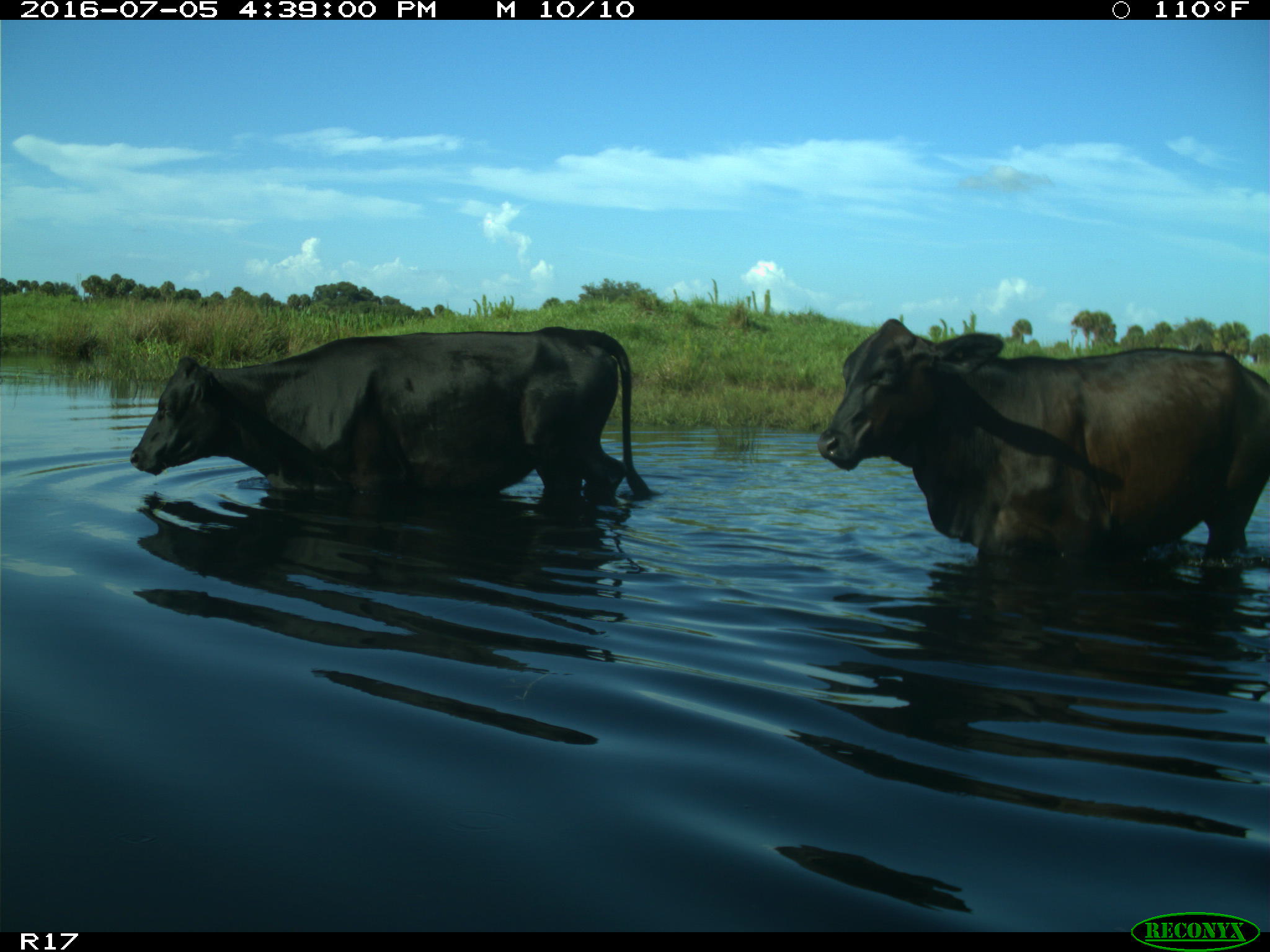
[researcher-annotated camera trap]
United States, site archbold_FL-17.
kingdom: Animalia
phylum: Chordata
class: Mammalia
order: Artiodactyla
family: Bovidae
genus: Bos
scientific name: Bos taurus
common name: domestic cow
Bos taurus (domestic cow).